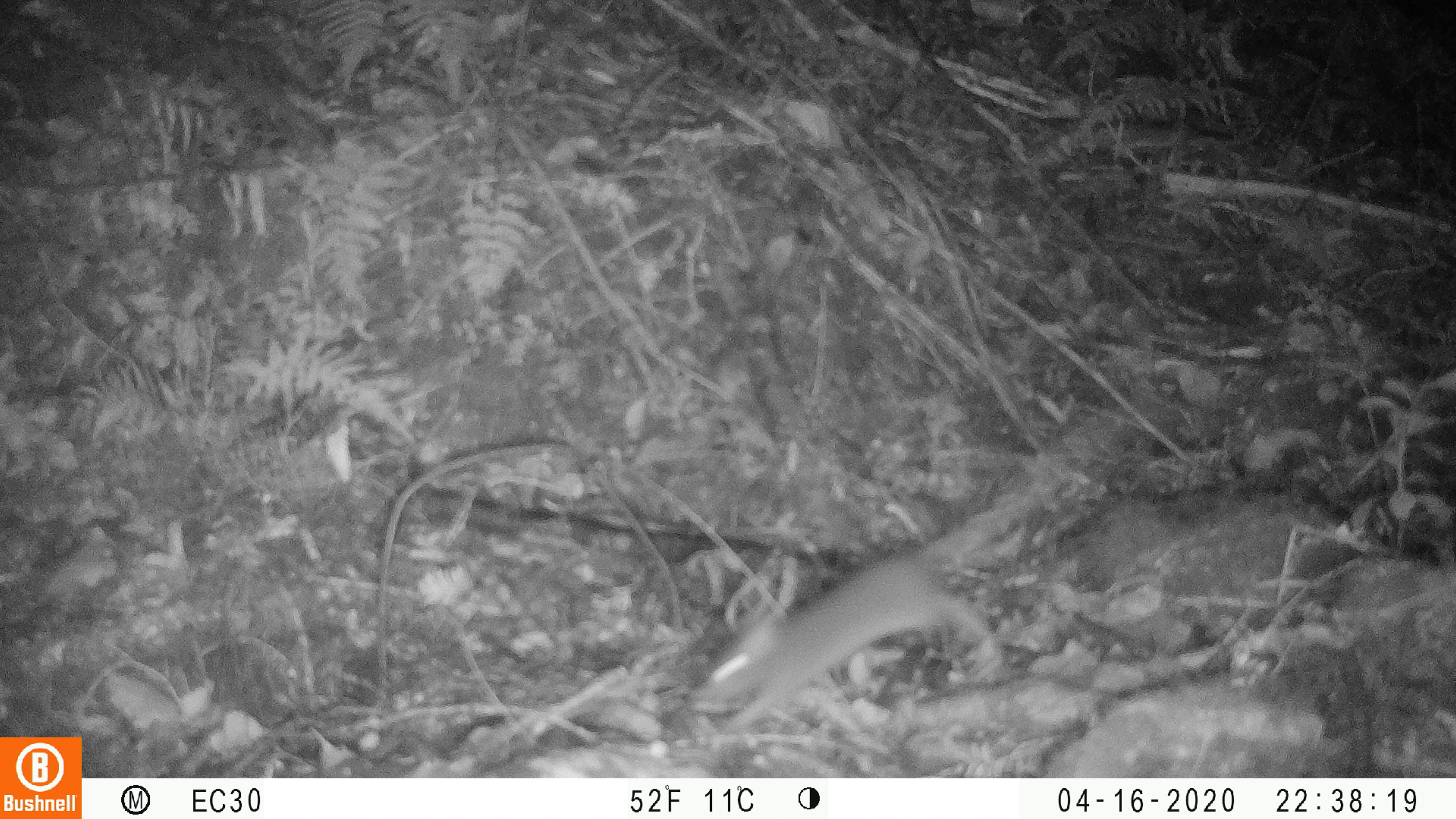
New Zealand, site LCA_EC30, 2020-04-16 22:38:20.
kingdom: Animalia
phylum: Chordata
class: Mammalia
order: Rodentia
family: Muridae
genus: Rattus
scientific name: Rattus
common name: rat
Rat (Rattus).